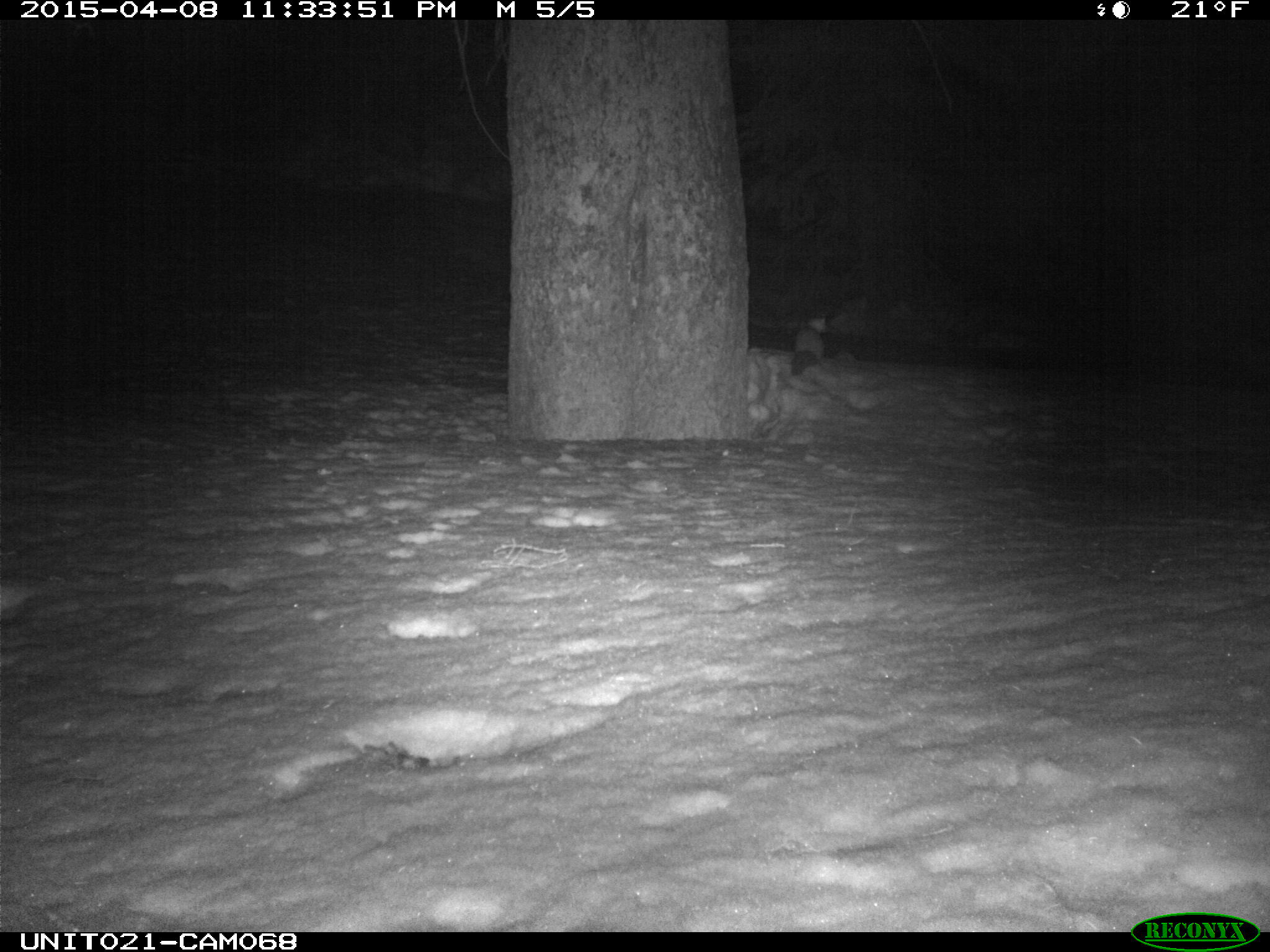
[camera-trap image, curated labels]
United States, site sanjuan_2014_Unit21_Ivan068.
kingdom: Animalia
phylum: Chordata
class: Mammalia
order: Carnivora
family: Mustelidae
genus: Martes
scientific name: Martes americana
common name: american marten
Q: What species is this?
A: Martes americana (american marten).